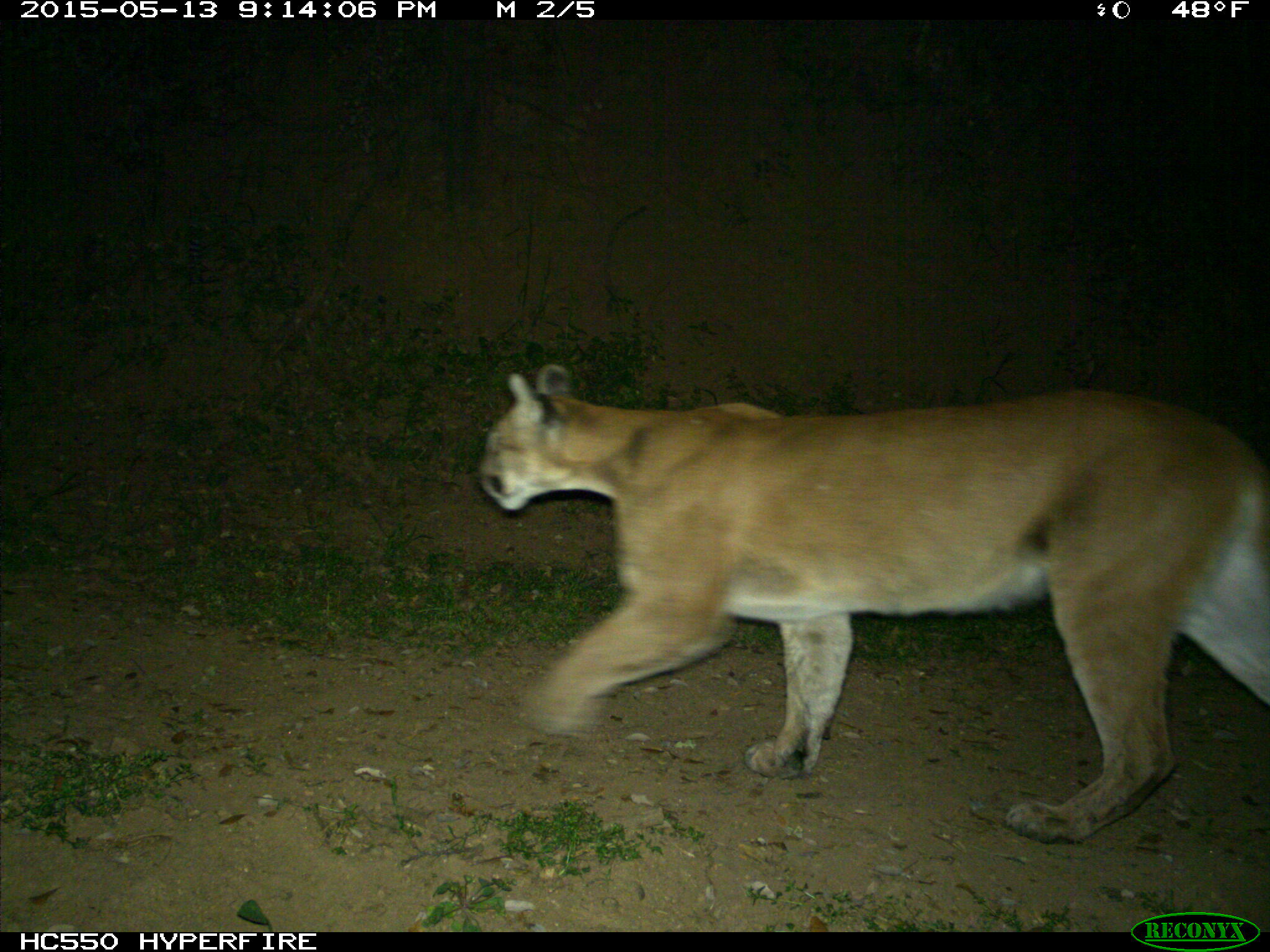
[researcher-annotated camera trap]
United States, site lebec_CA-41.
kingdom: Animalia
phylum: Chordata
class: Mammalia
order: Carnivora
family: Felidae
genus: Puma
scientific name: Puma concolor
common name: mountain lion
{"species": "Puma concolor (mountain lion)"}